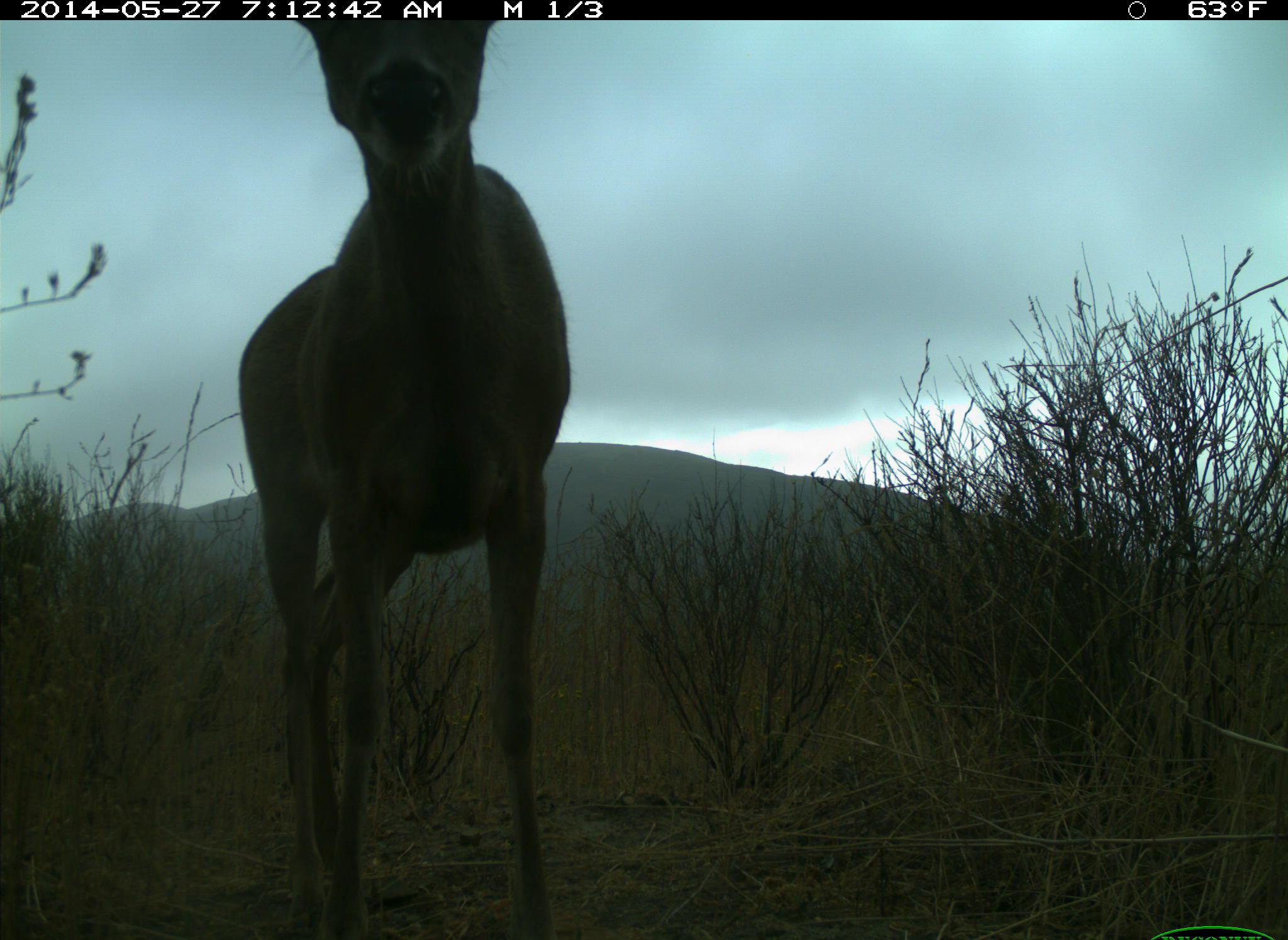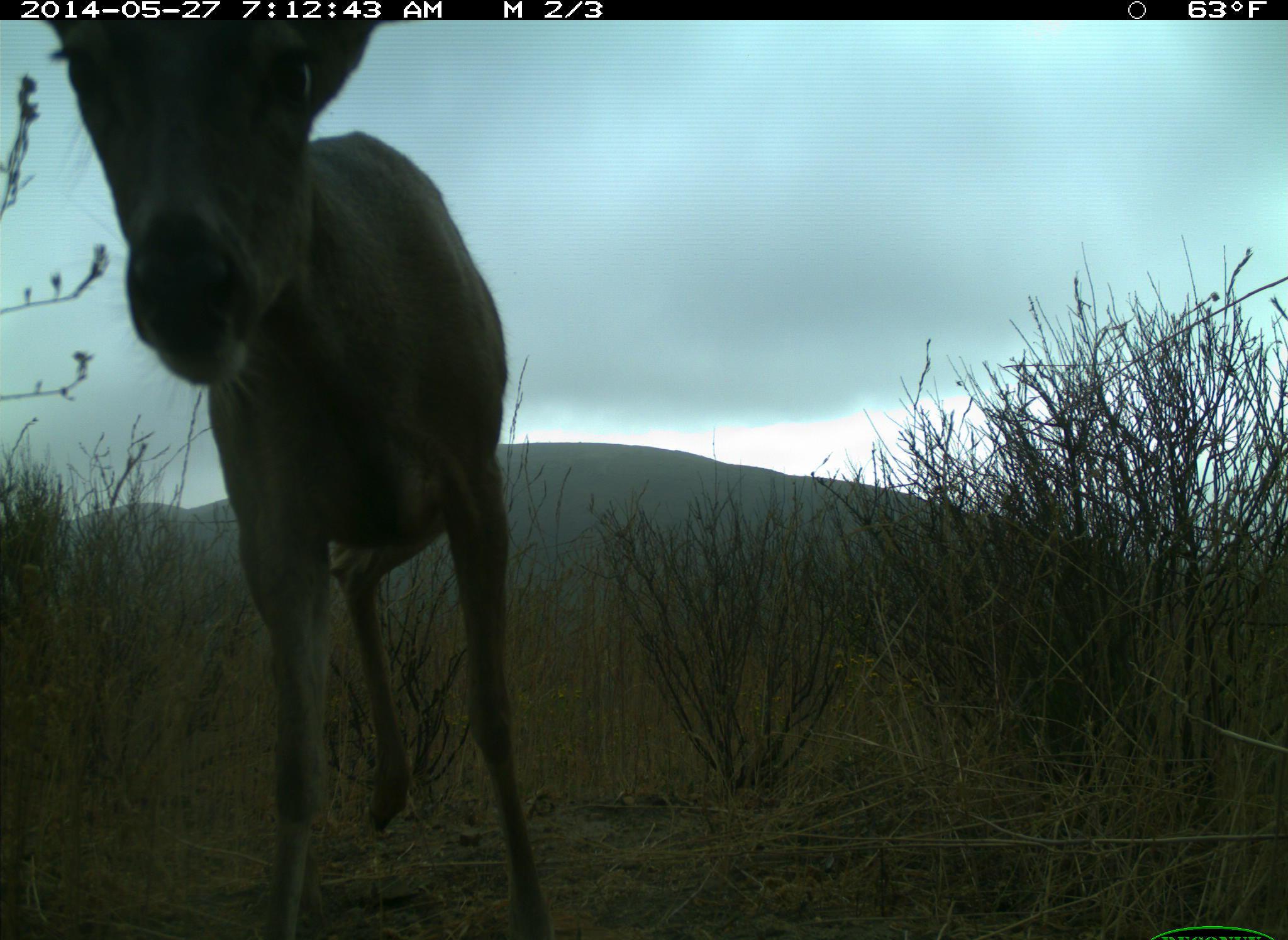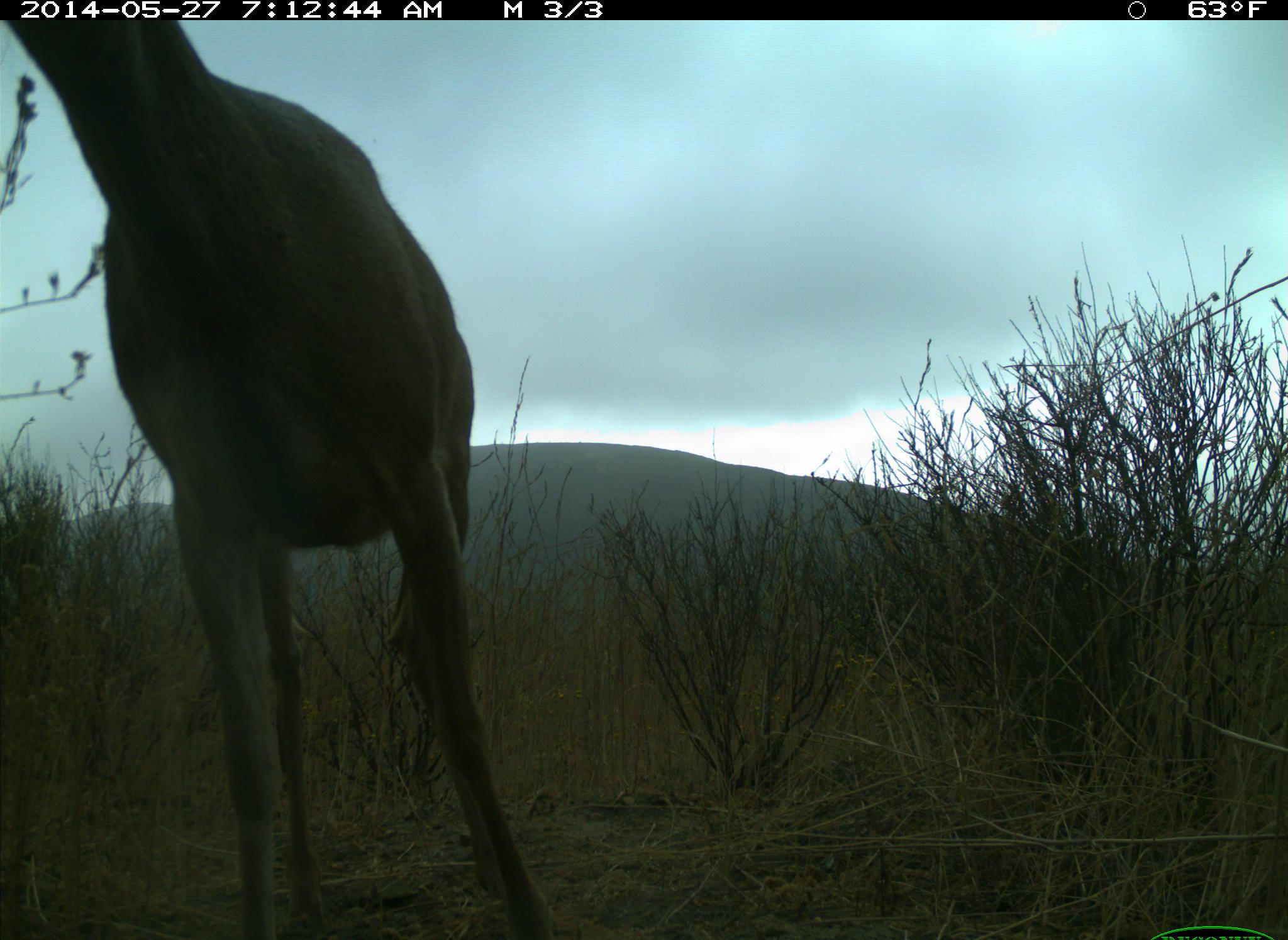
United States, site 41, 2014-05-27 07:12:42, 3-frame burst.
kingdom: Animalia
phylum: Chordata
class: Mammalia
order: Artiodactyla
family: Cervidae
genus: Odocoileus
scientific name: Odocoileus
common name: deer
Deer (Odocoileus).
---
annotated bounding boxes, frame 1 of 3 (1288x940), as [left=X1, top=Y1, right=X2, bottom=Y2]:
deer: [left=232, top=20, right=589, bottom=940]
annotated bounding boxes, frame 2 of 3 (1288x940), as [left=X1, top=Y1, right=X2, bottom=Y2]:
deer: [left=40, top=21, right=557, bottom=940]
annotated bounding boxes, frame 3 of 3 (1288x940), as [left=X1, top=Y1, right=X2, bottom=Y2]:
deer: [left=5, top=16, right=567, bottom=940]